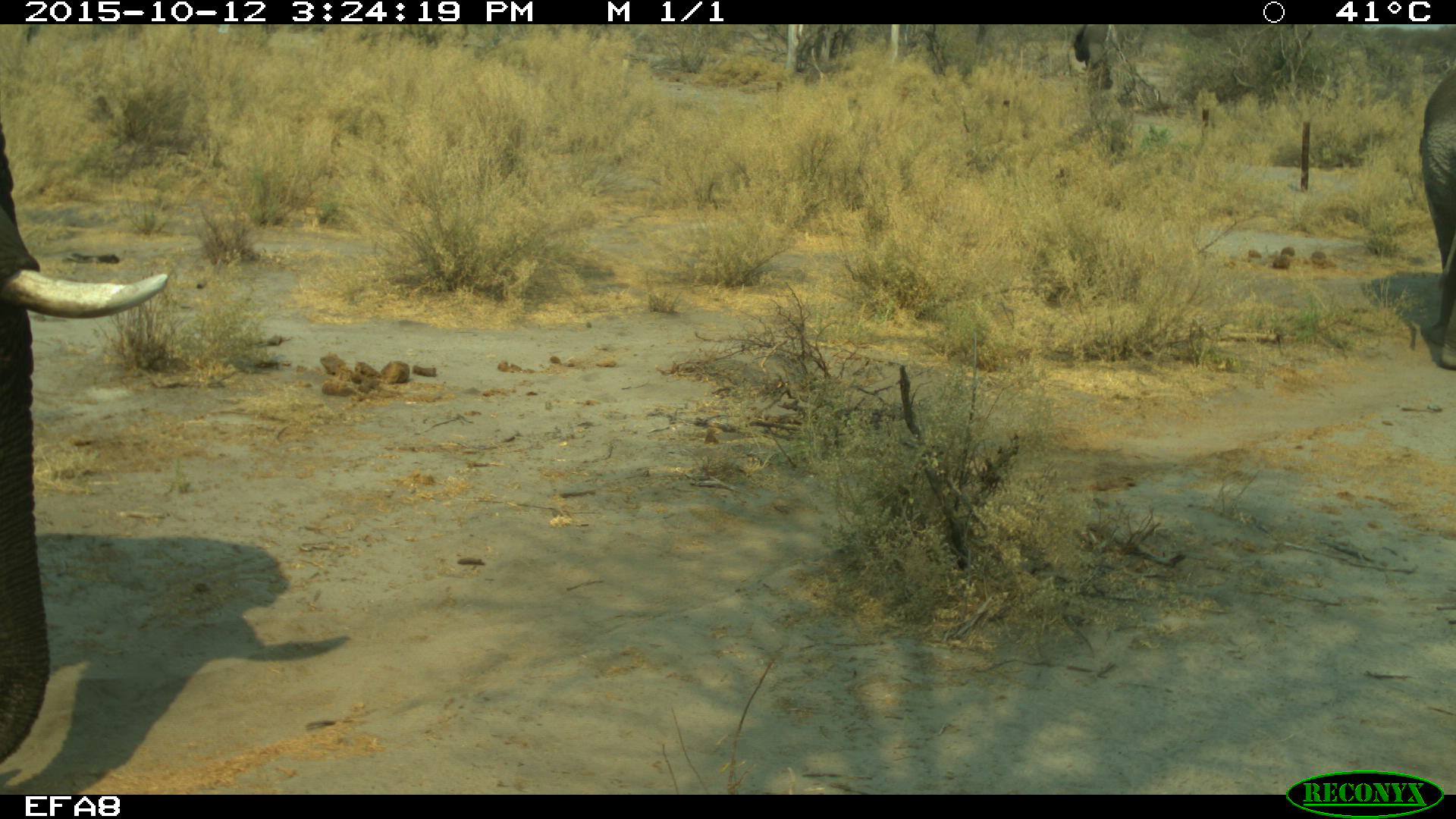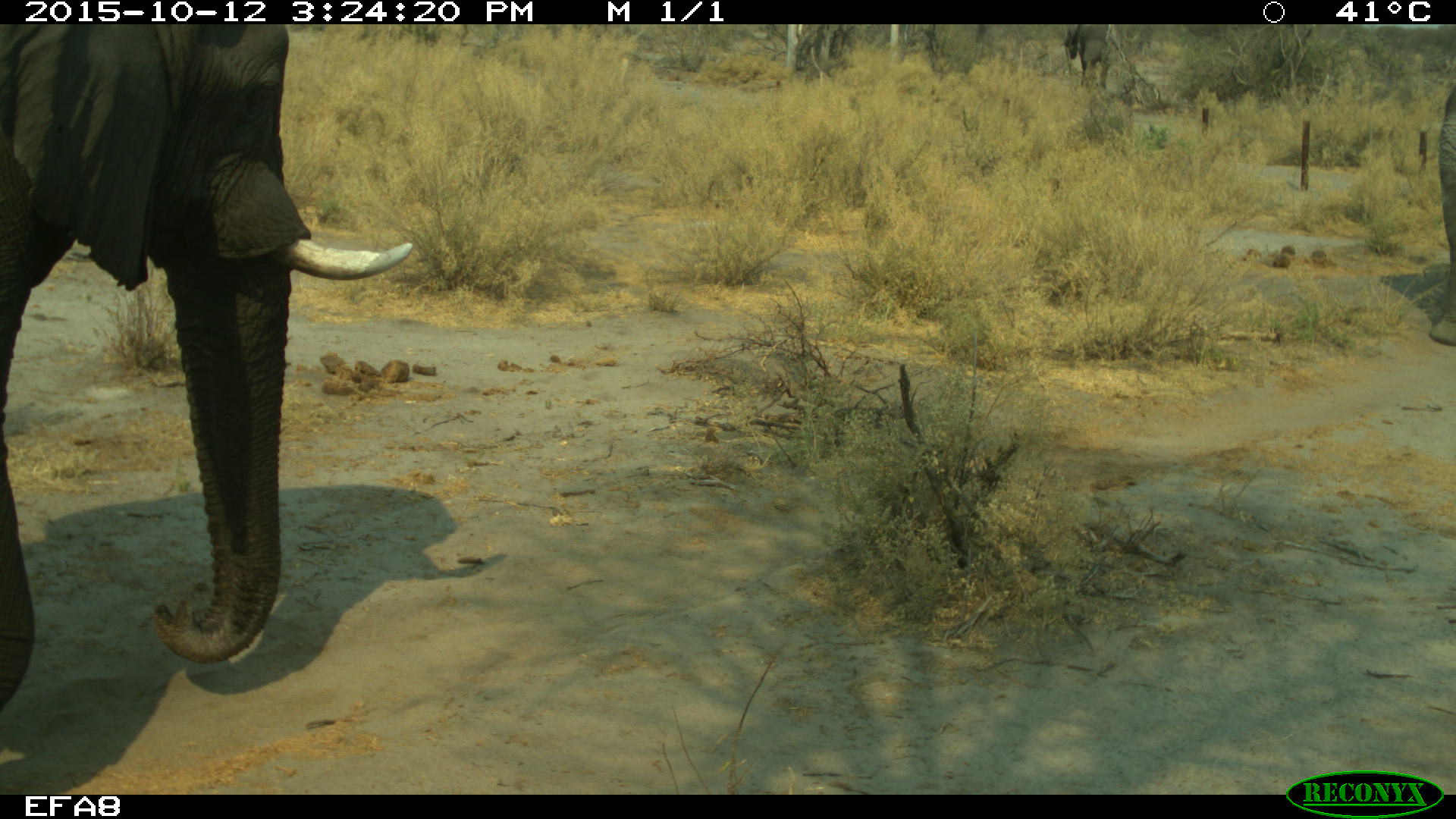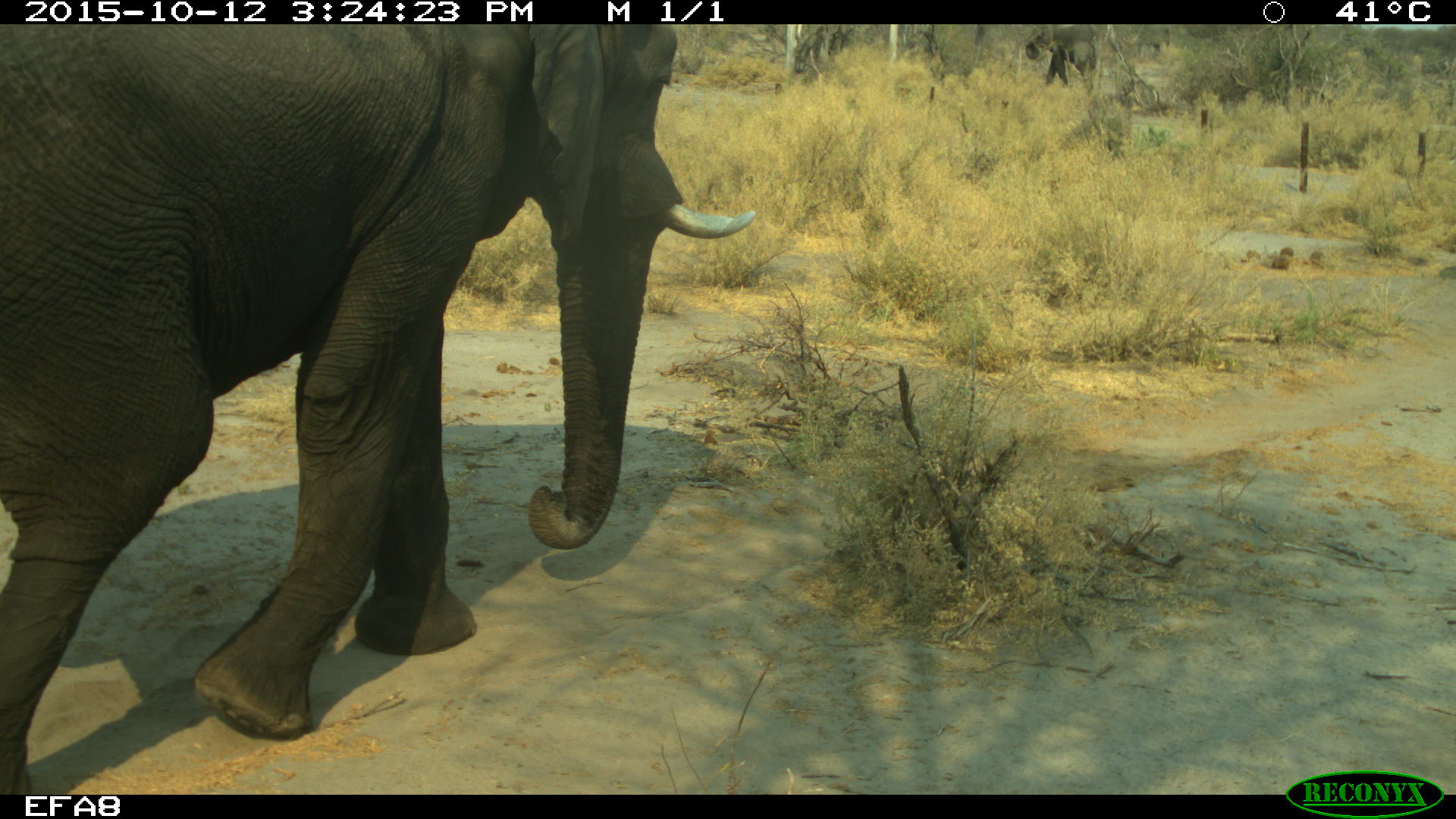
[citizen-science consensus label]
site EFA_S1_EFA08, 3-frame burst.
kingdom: Animalia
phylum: Chordata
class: Mammalia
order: Proboscidea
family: Elephantidae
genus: Loxodonta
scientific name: Loxodonta africana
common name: african bush elephant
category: elephant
Elephant (african bush elephant) (Loxodonta africana), count 2. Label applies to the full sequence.